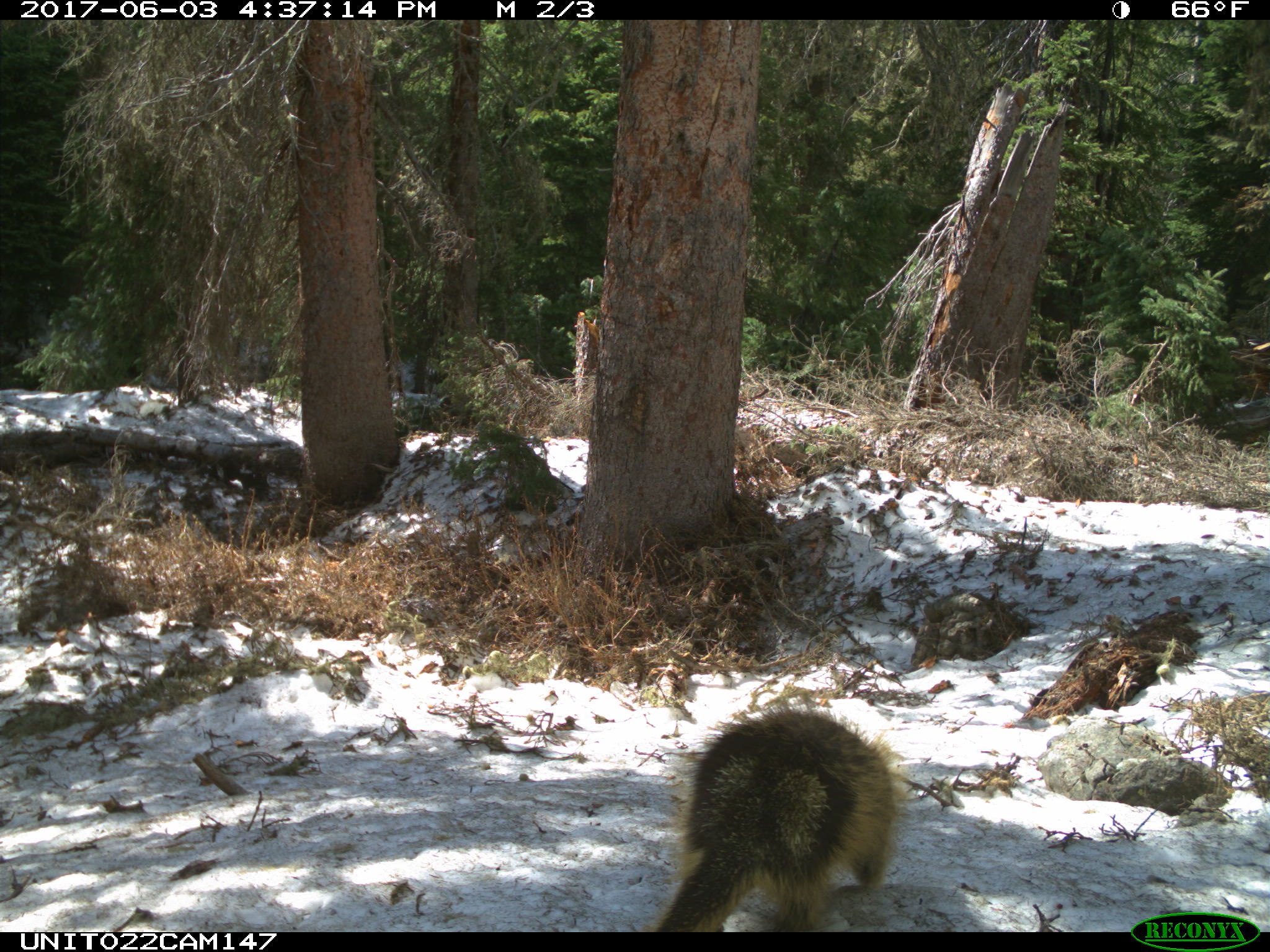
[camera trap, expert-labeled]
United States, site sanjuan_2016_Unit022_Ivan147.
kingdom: Animalia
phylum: Chordata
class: Mammalia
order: Rodentia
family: Erethizontidae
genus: Erethizon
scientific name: Erethizon dorsatum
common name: north american porcupine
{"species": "Erethizon dorsatum (north american porcupine)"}